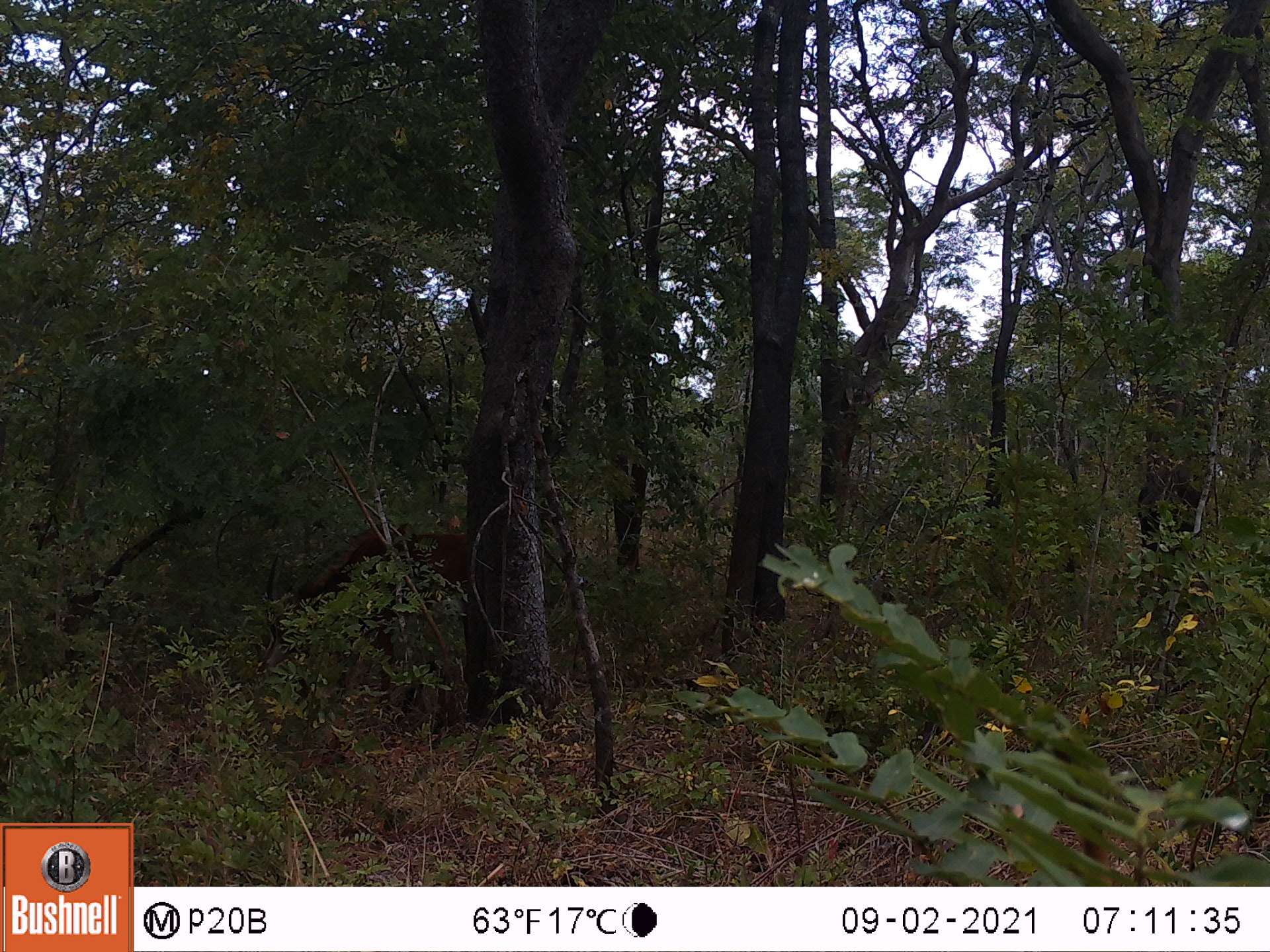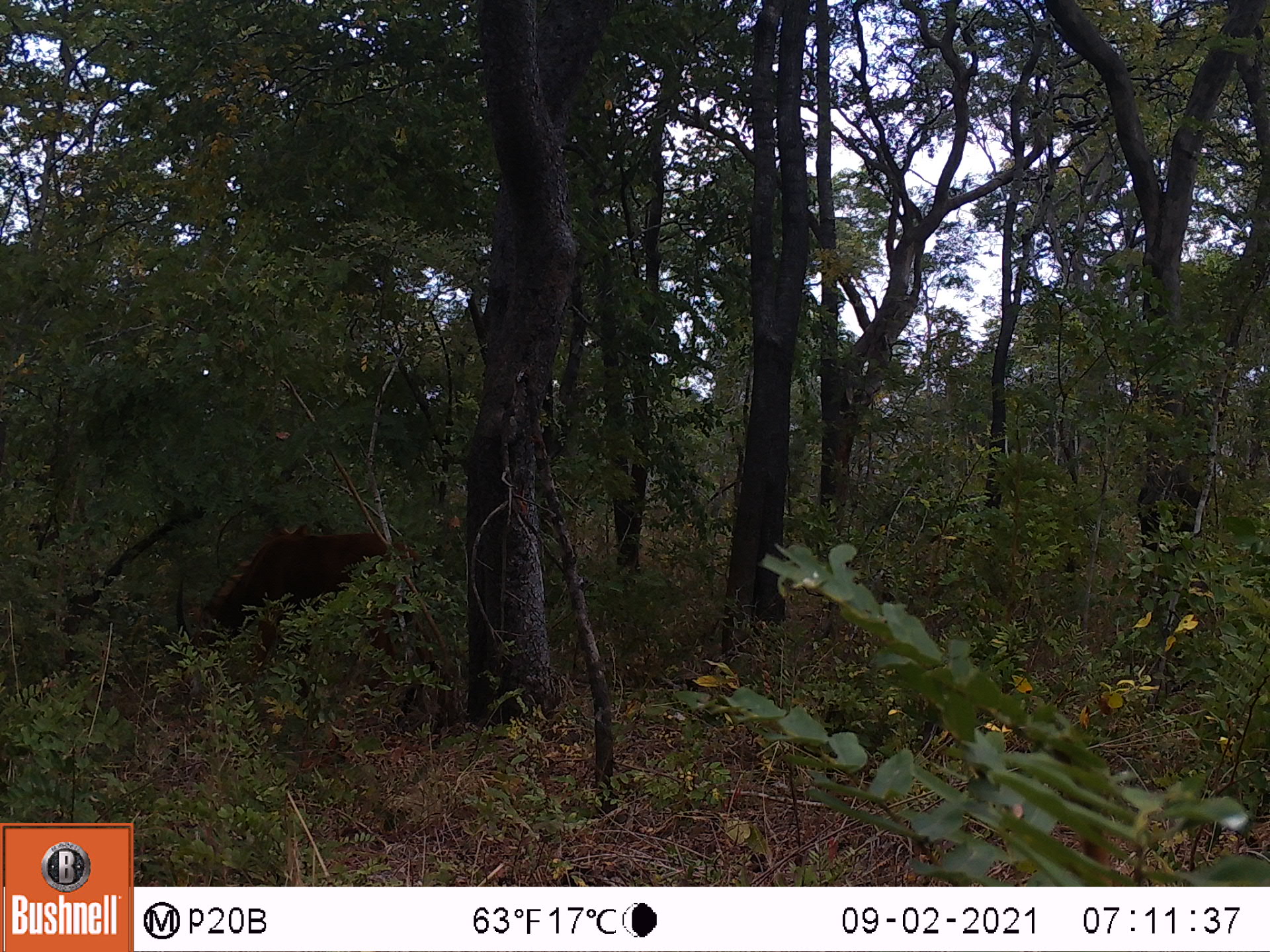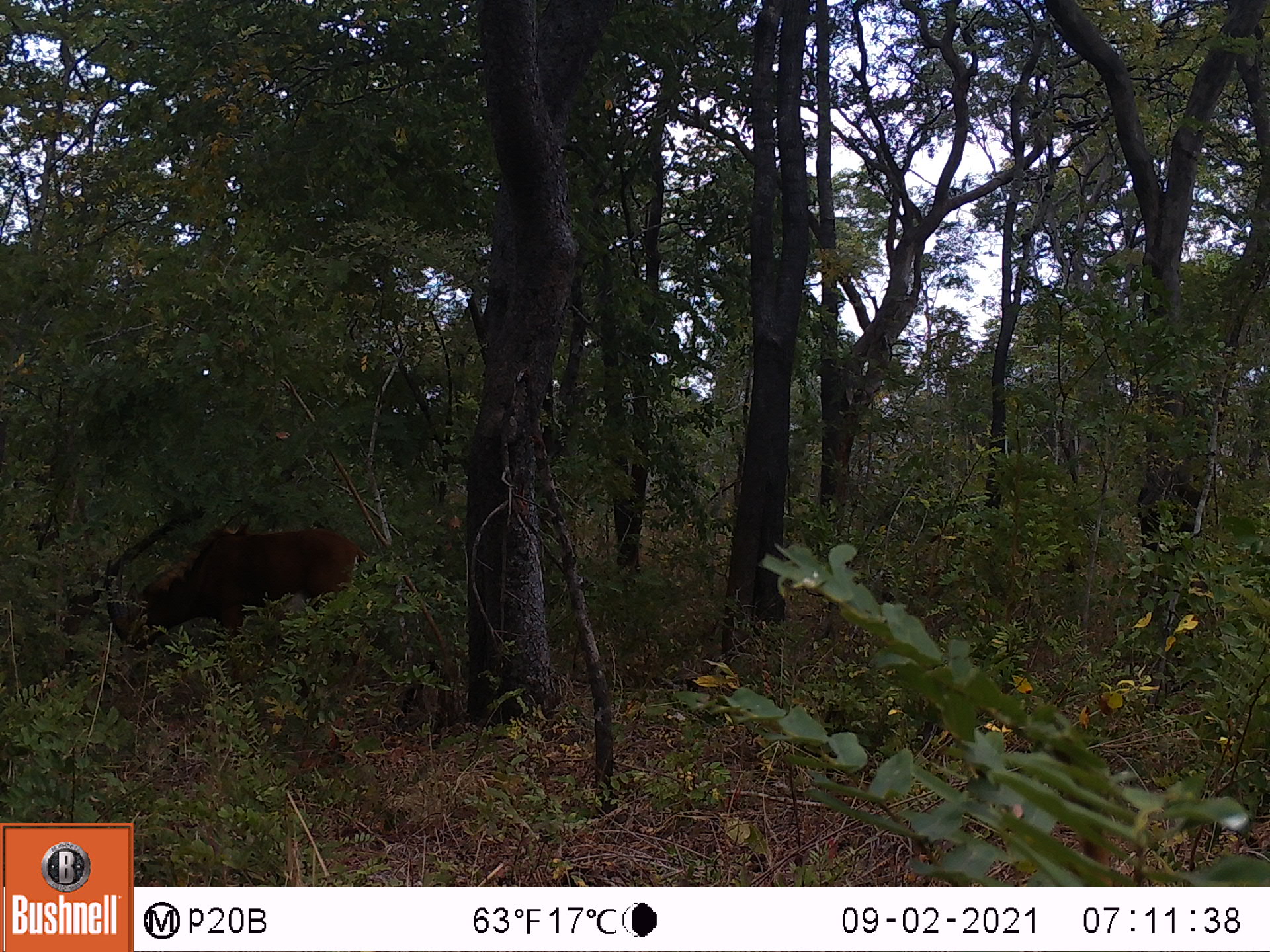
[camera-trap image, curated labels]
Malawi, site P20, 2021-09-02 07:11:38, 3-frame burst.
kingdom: Animalia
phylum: Chordata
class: Mammalia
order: Artiodactyla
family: Bovidae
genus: Hippotragus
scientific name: Hippotragus niger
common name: sable antelope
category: sable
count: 1